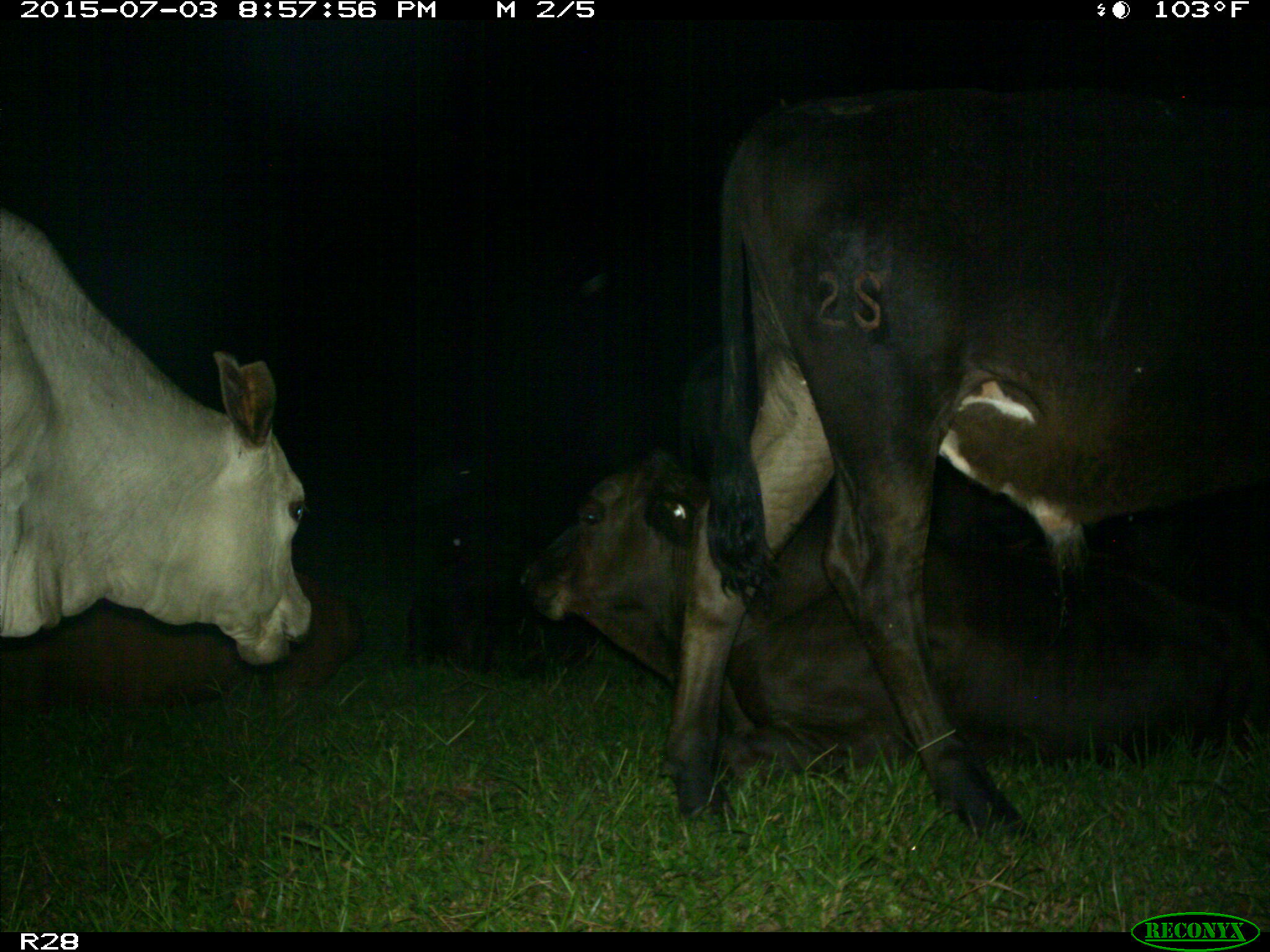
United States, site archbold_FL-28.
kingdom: Animalia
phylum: Chordata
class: Mammalia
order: Artiodactyla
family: Bovidae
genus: Bos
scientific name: Bos taurus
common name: domestic cow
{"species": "Bos taurus (domestic cow)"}